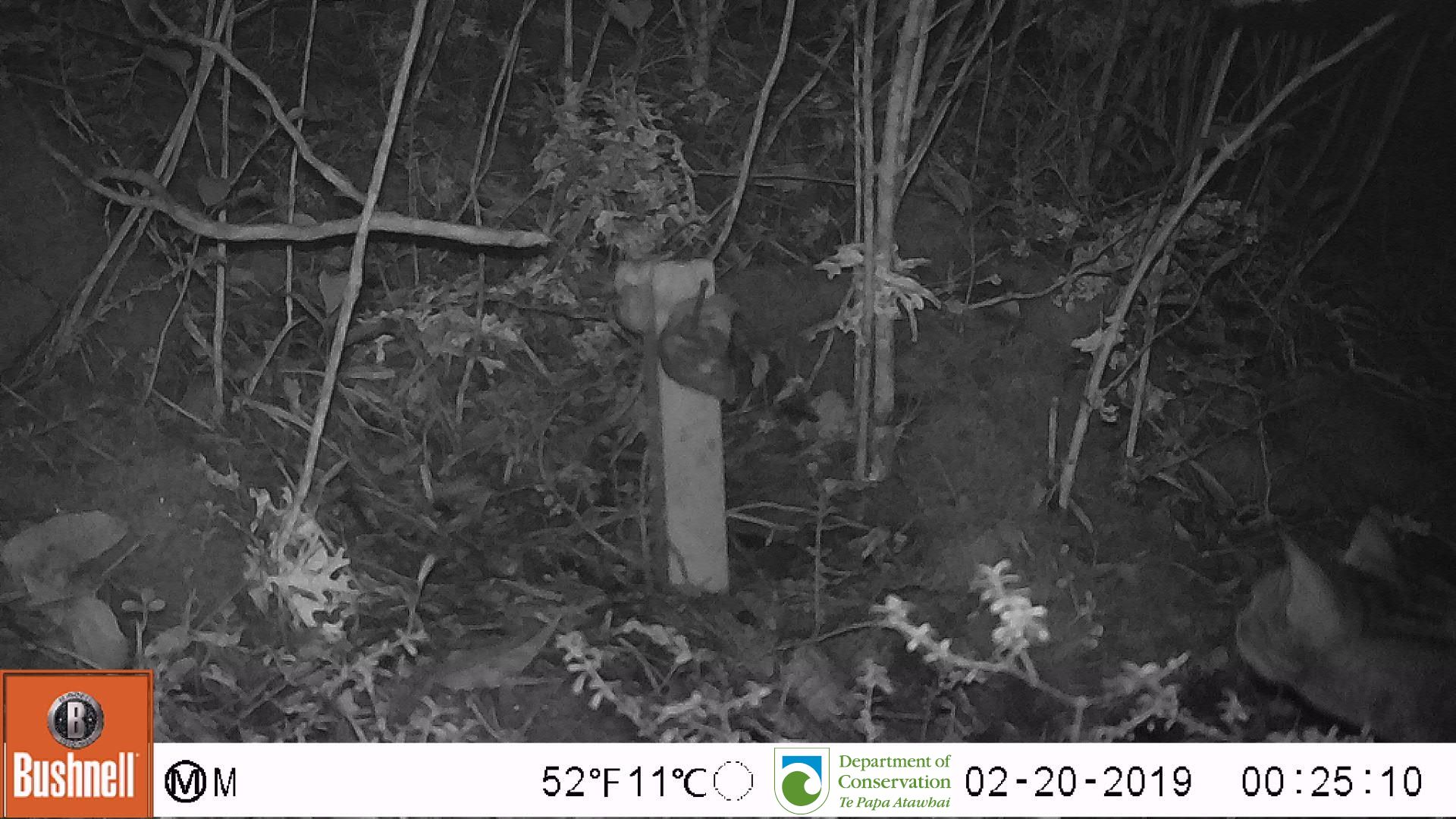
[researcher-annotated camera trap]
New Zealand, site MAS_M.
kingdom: Animalia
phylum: Chordata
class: Mammalia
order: Carnivora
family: Felidae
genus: Felis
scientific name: Felis catus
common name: domestic cat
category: cat